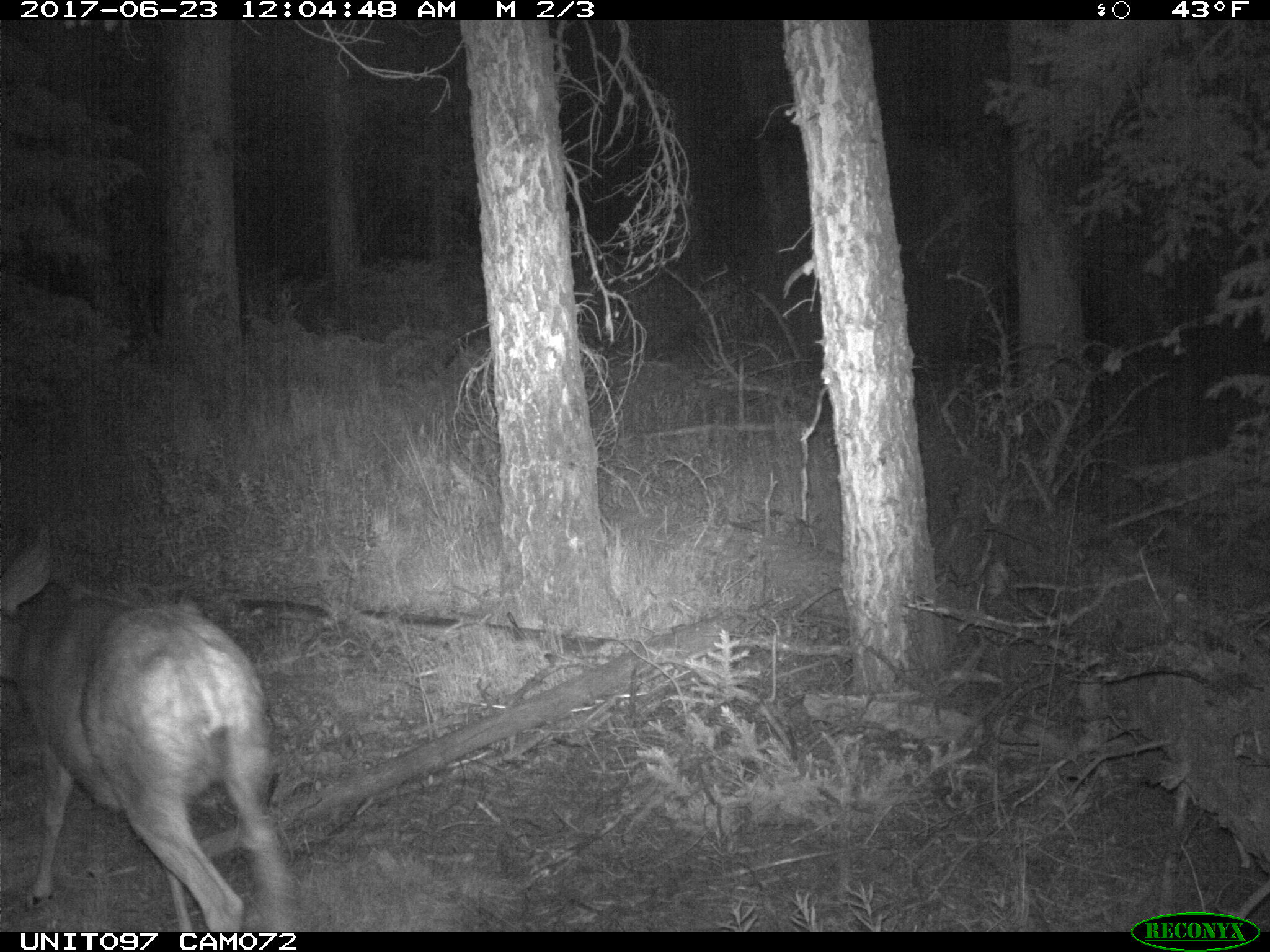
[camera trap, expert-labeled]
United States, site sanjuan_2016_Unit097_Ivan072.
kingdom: Animalia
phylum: Chordata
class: Mammalia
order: Artiodactyla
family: Cervidae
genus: Odocoileus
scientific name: Odocoileus hemionus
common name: mule deer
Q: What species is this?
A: Odocoileus hemionus (mule deer).